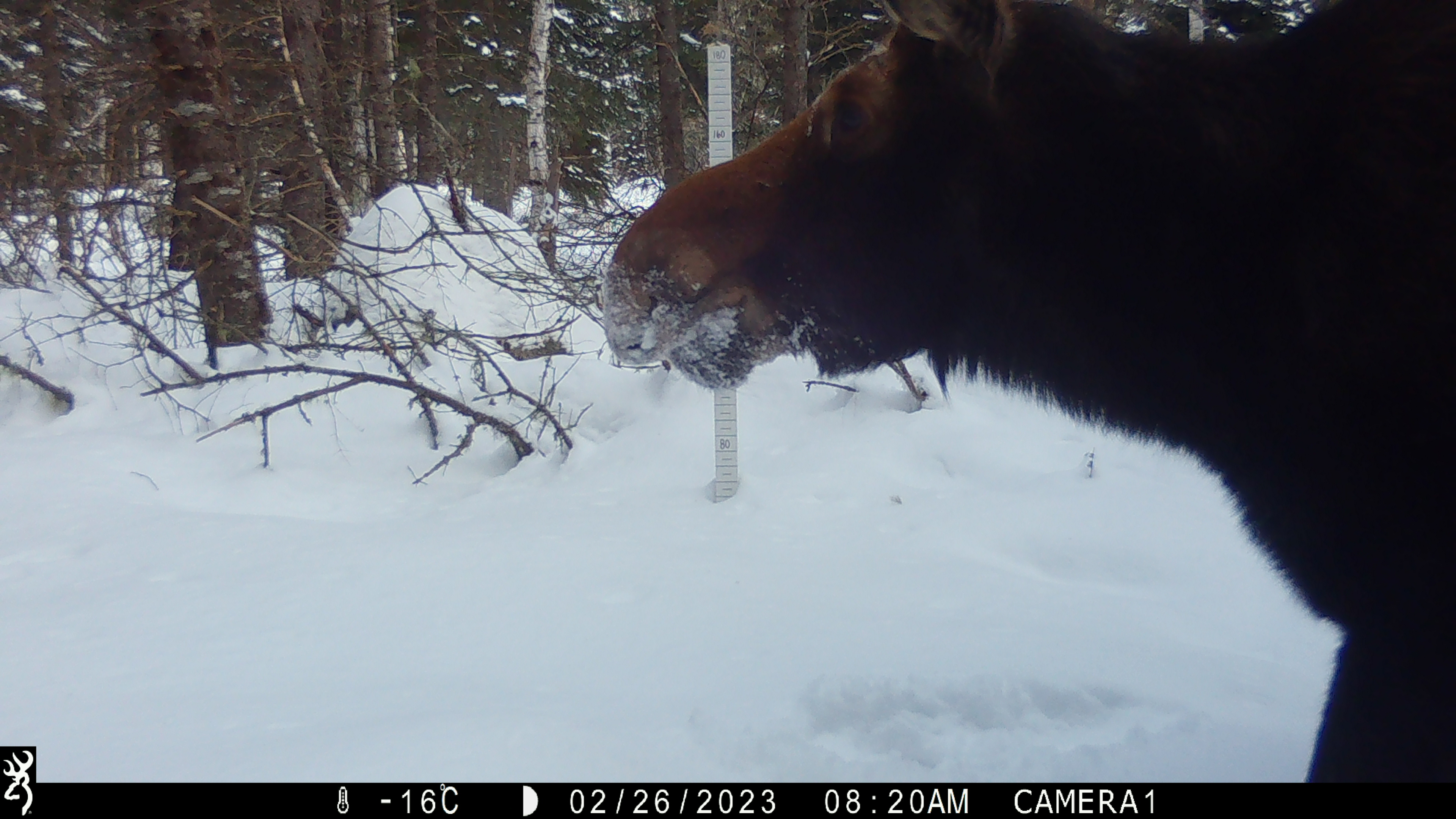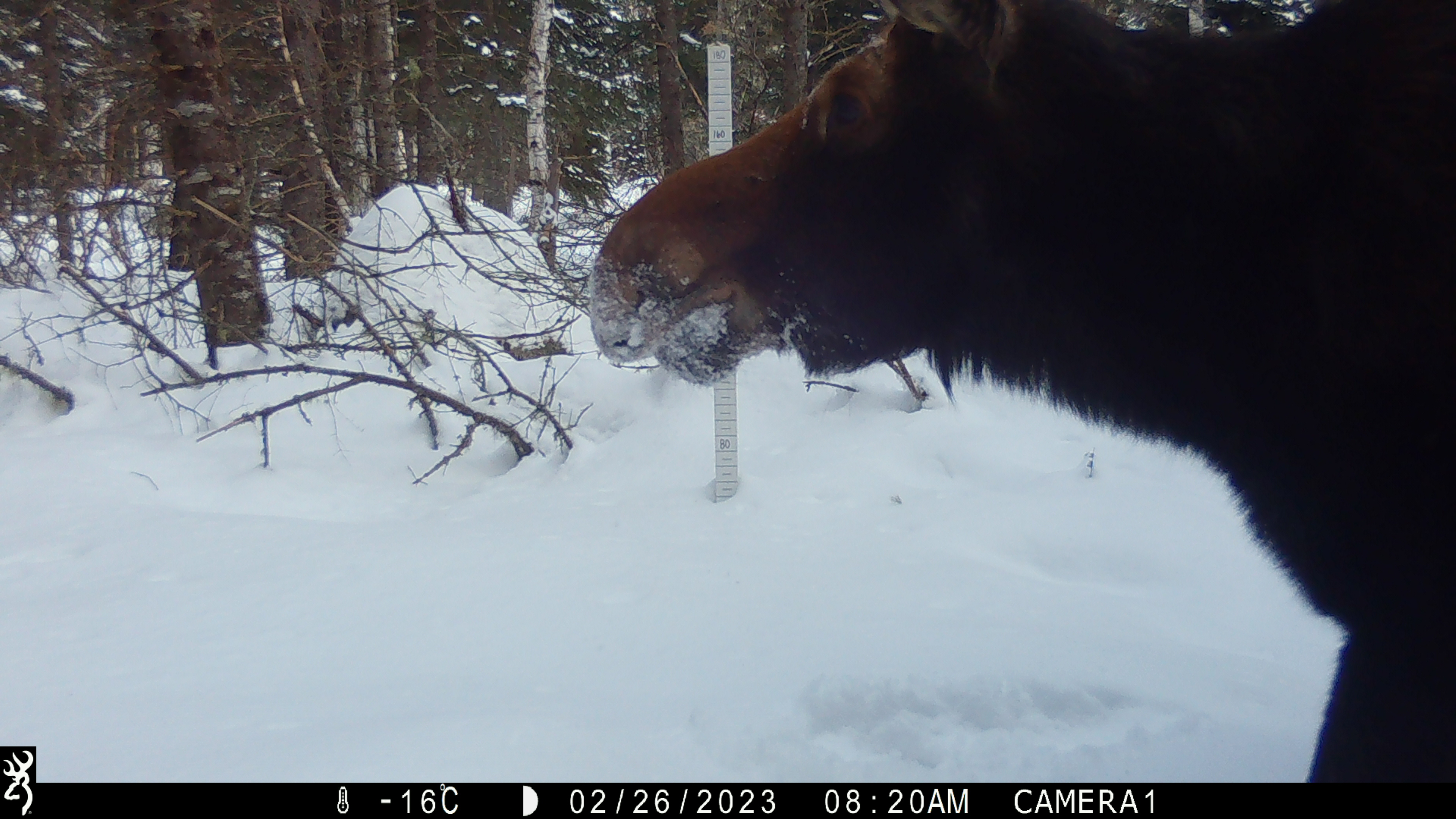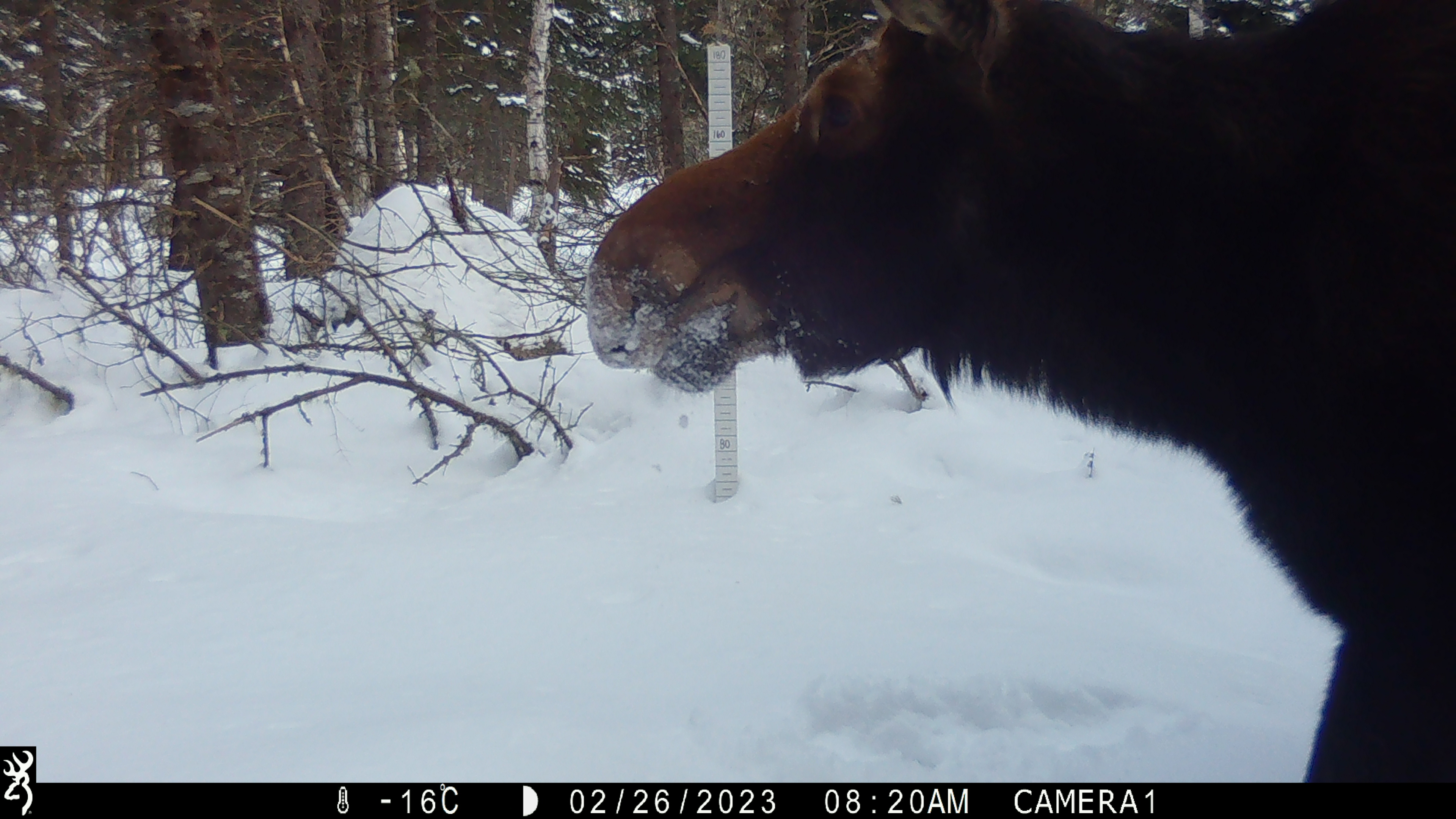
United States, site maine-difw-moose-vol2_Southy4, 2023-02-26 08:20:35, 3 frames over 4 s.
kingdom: Animalia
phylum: Chordata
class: Mammalia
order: Artiodactyla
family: Cervidae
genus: Alces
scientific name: Alces alces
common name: moose